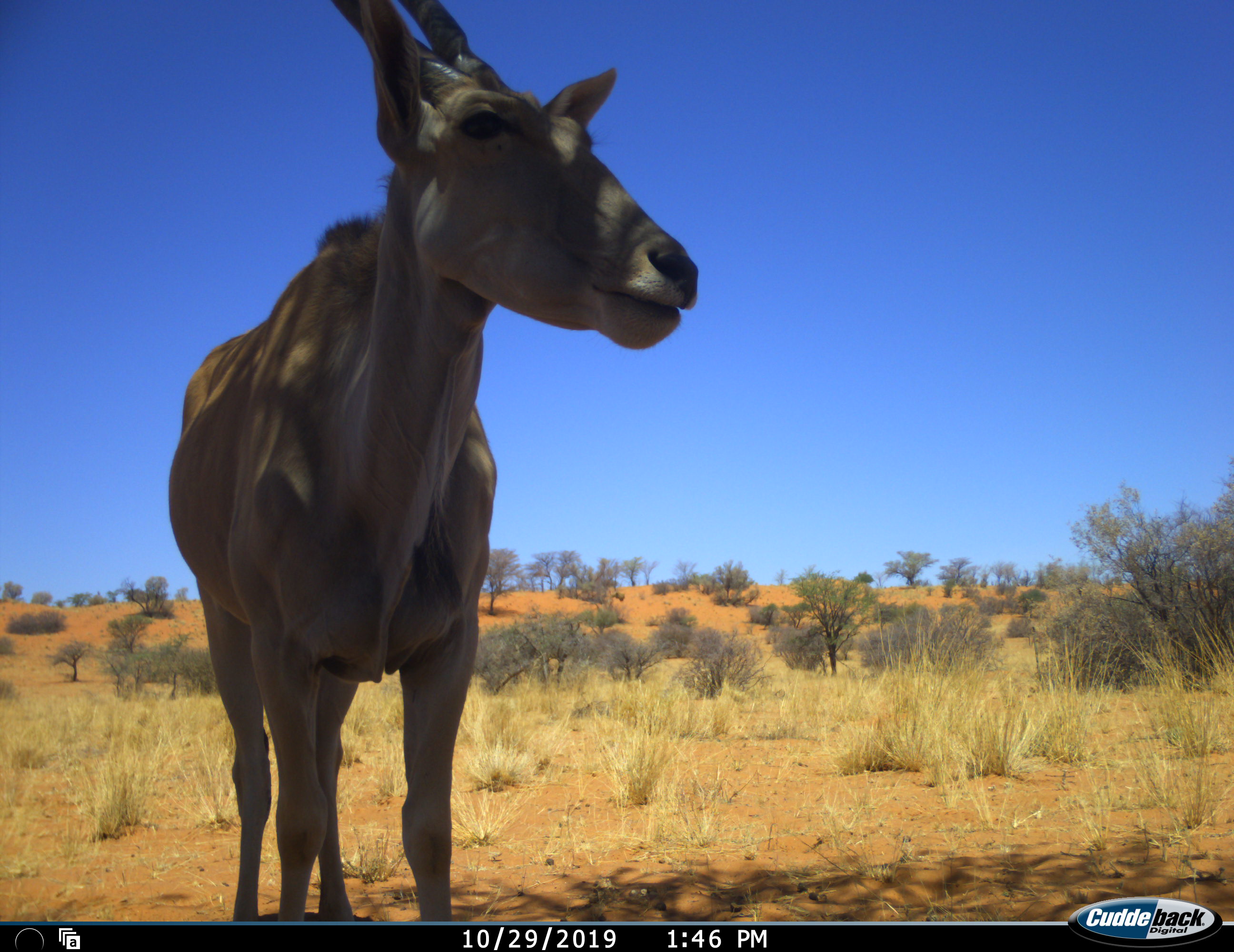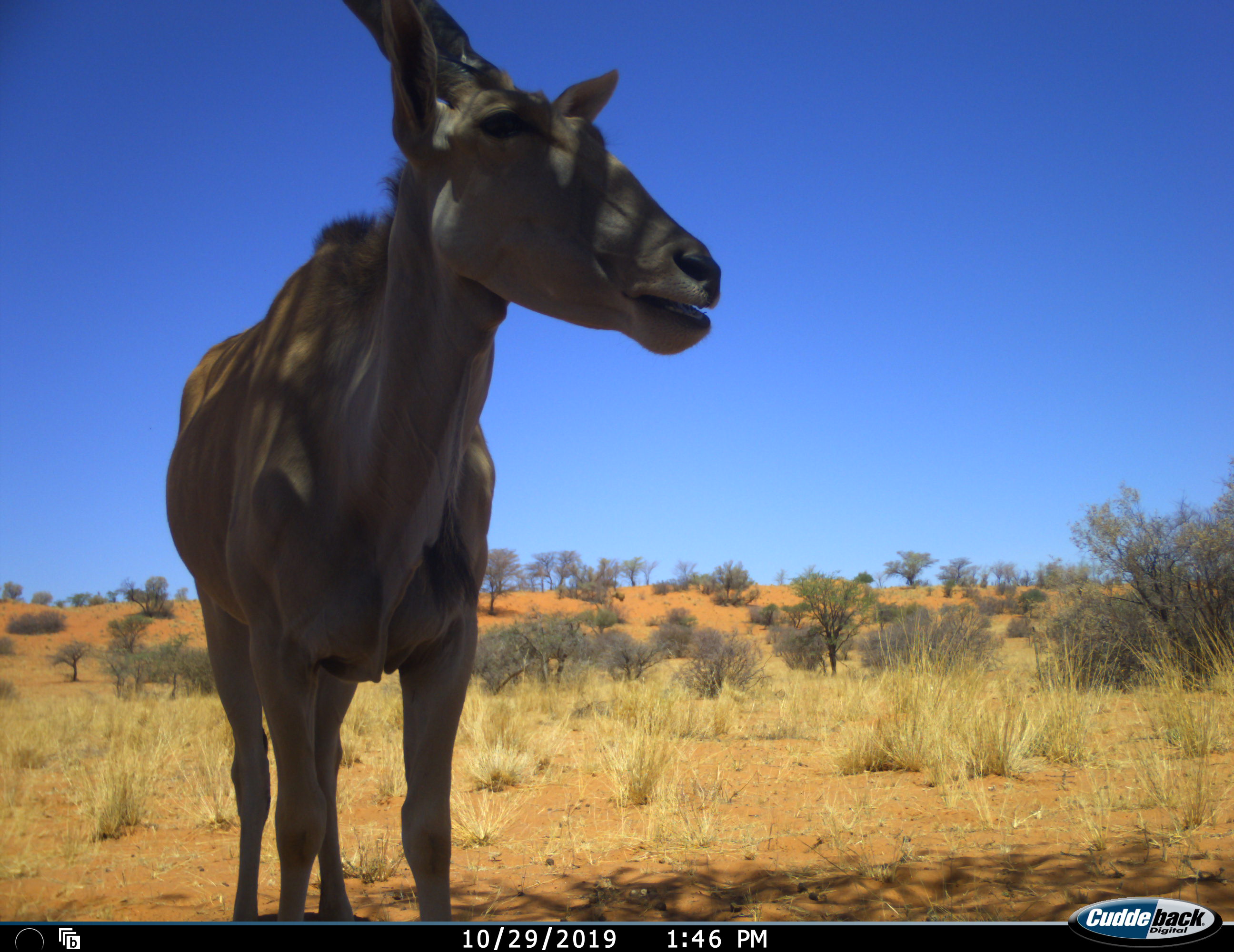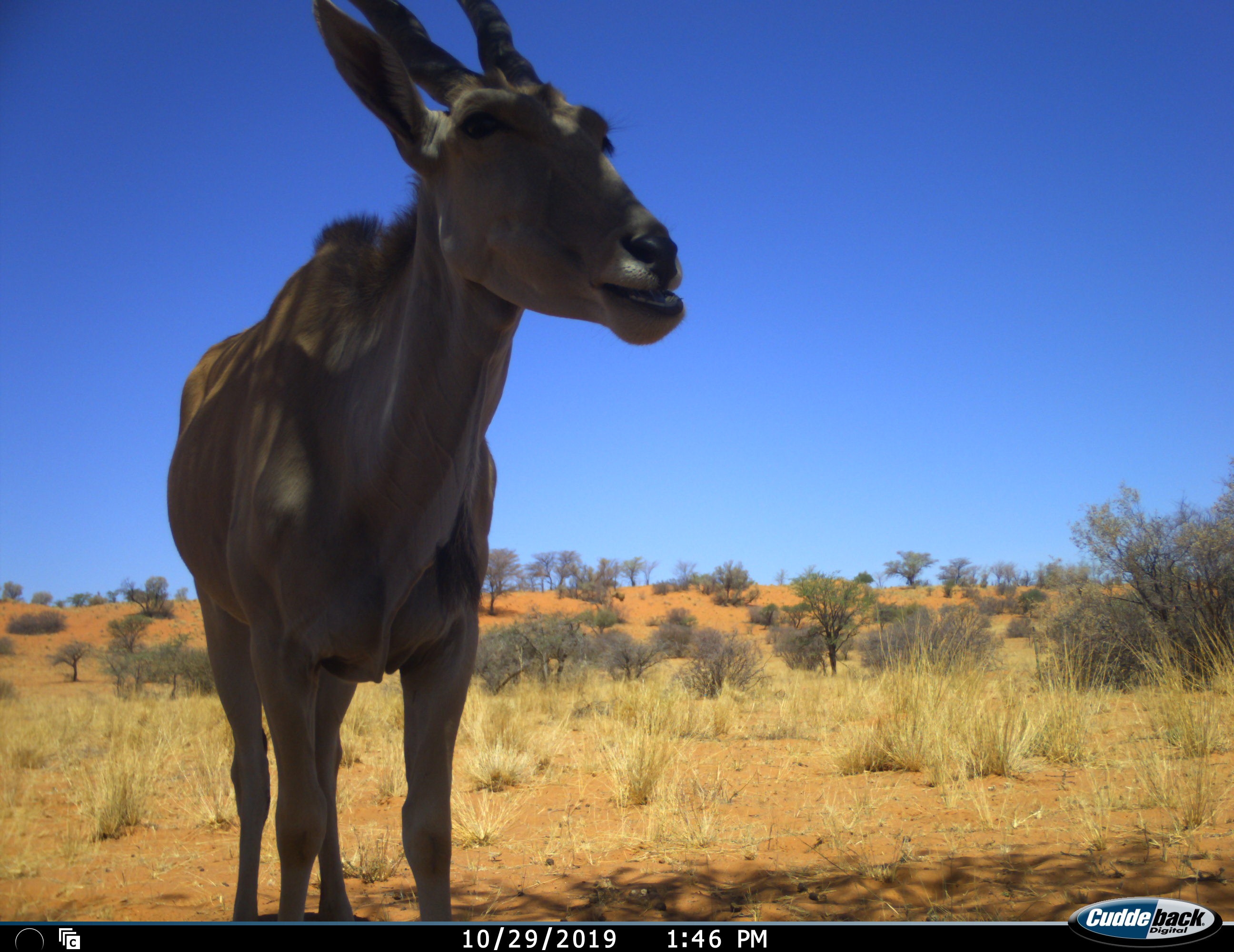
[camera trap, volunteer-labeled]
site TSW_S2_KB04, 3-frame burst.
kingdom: Animalia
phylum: Chordata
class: Mammalia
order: Artiodactyla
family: Bovidae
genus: Tragelaphus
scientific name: Tragelaphus oryx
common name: eland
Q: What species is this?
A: Eland (Tragelaphus oryx).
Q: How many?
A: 1.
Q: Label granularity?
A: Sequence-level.